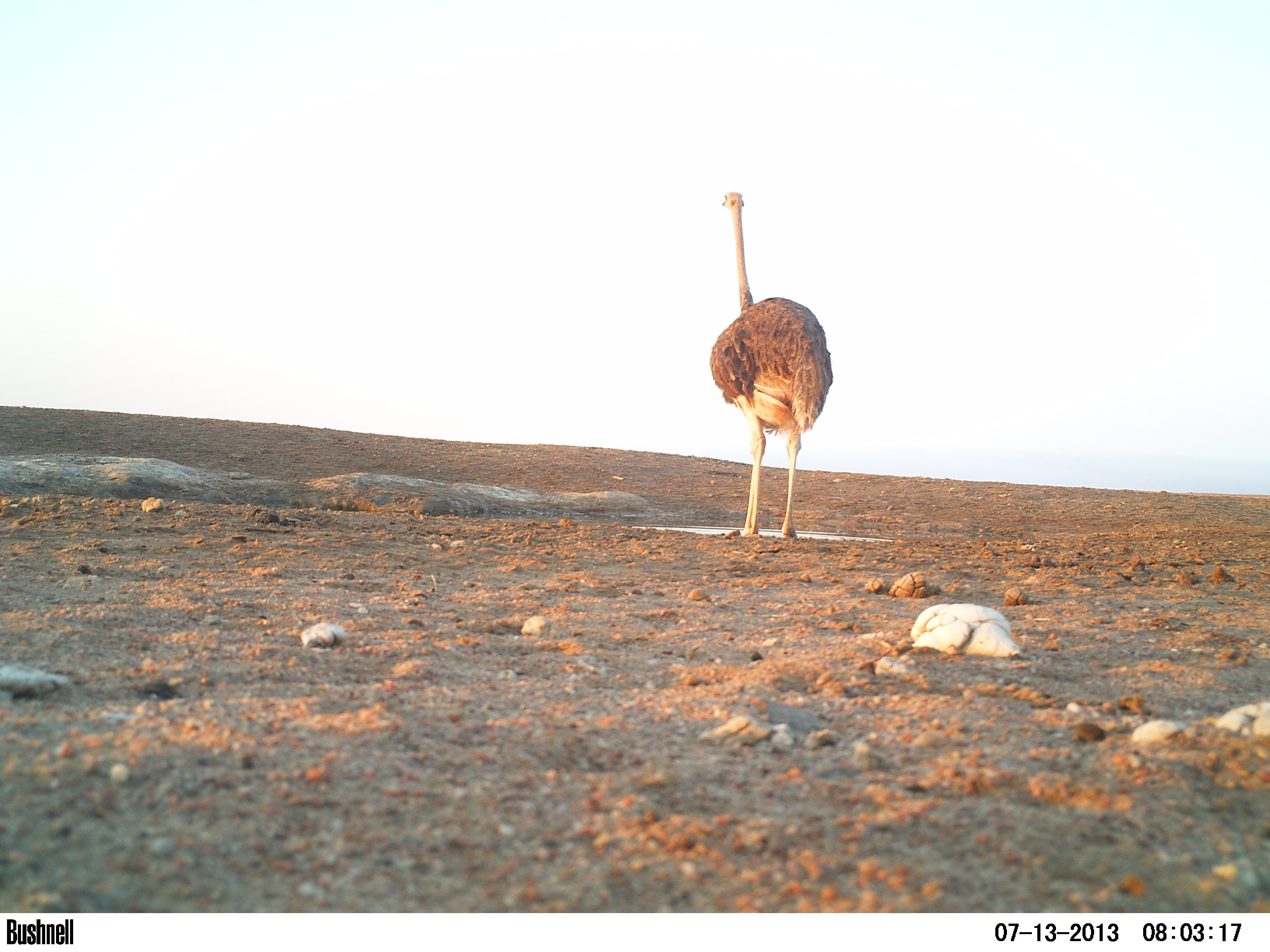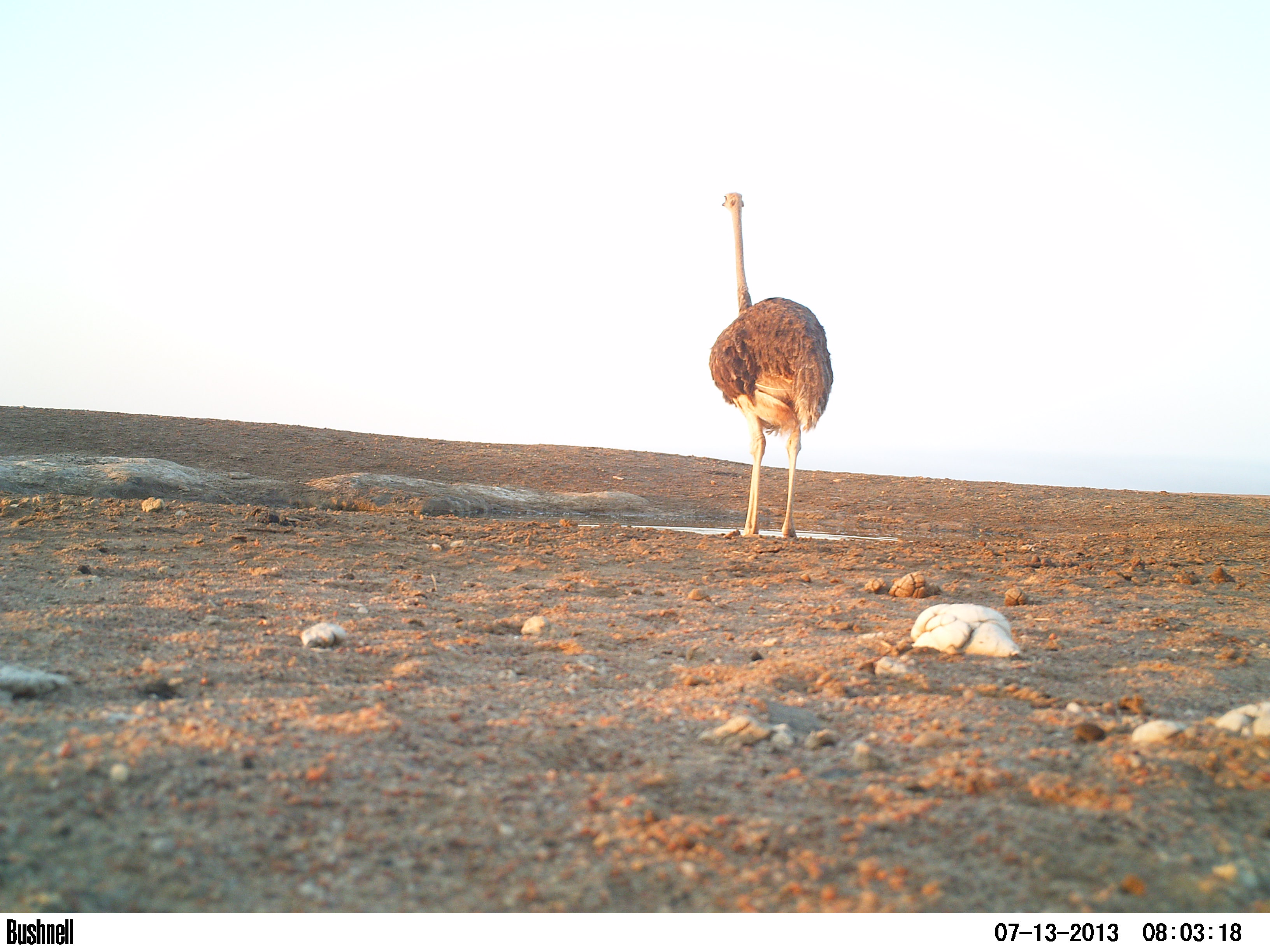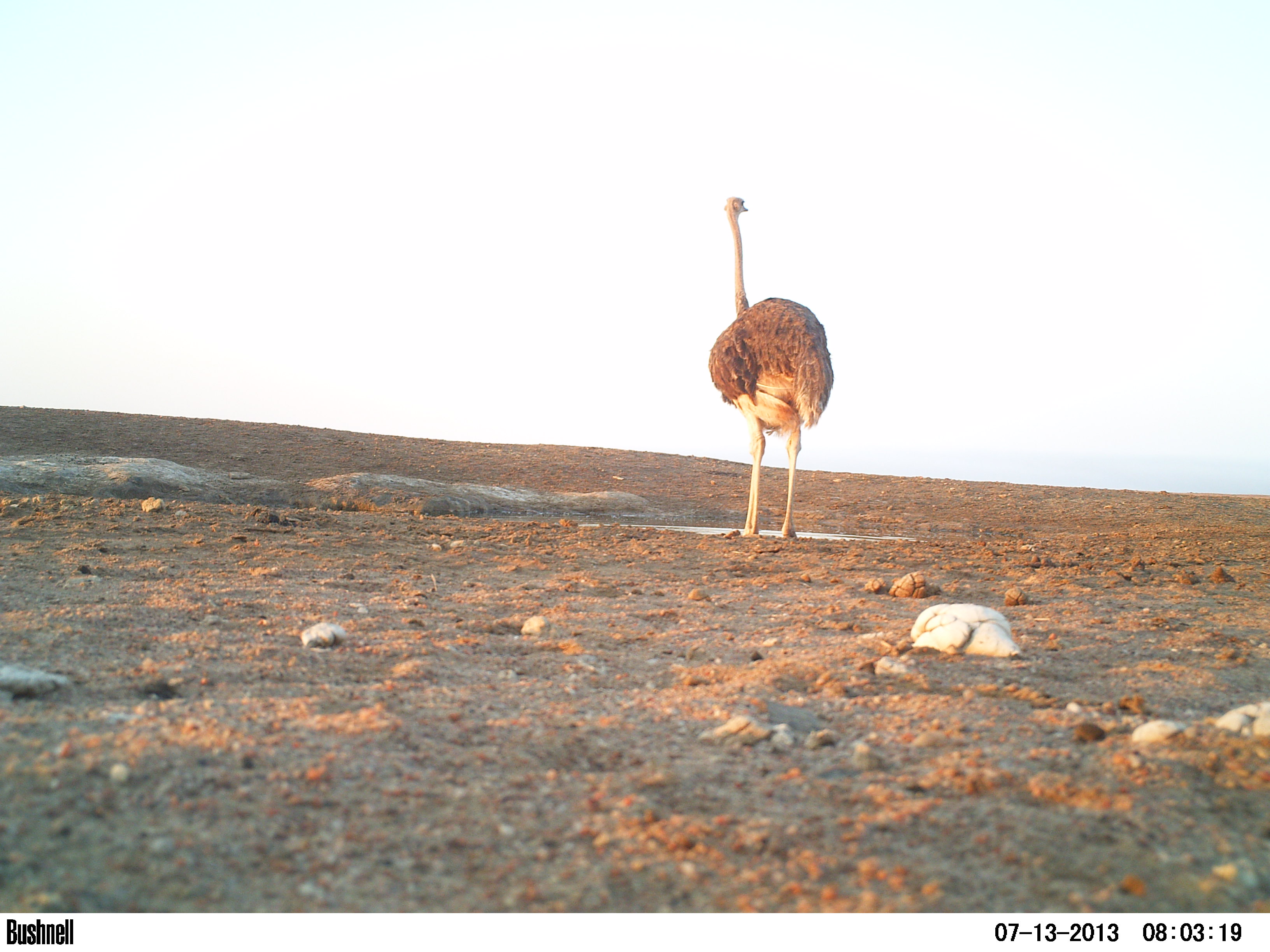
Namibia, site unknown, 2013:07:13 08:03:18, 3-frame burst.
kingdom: Animalia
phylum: Chordata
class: Aves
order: Struthioniformes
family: Struthionidae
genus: Struthio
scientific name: Struthio camelus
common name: common ostrich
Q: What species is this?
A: Struthio camelus (common ostrich).